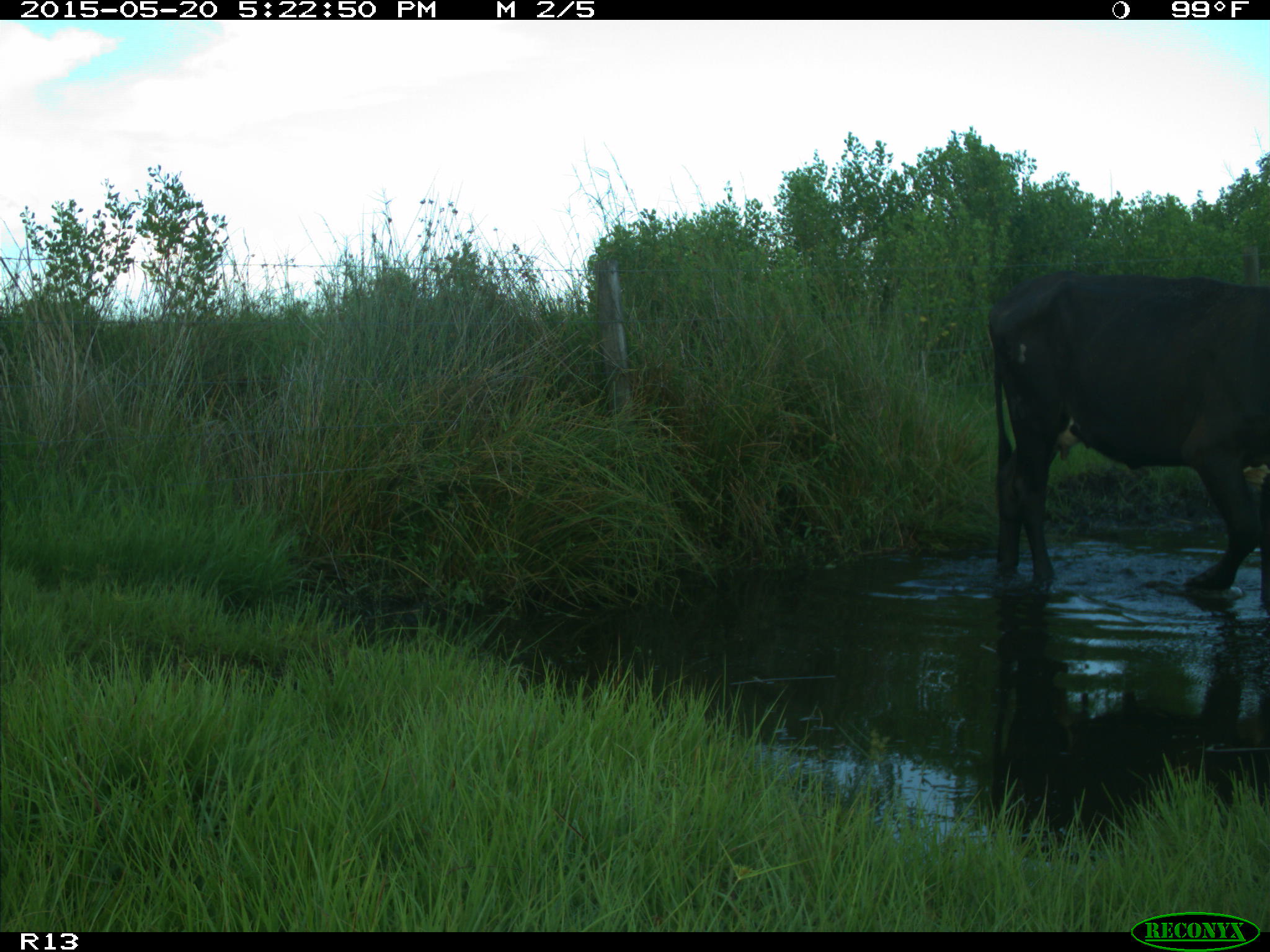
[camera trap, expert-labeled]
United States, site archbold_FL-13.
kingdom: Animalia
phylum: Chordata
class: Mammalia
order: Artiodactyla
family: Bovidae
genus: Bos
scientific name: Bos taurus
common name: domestic cow